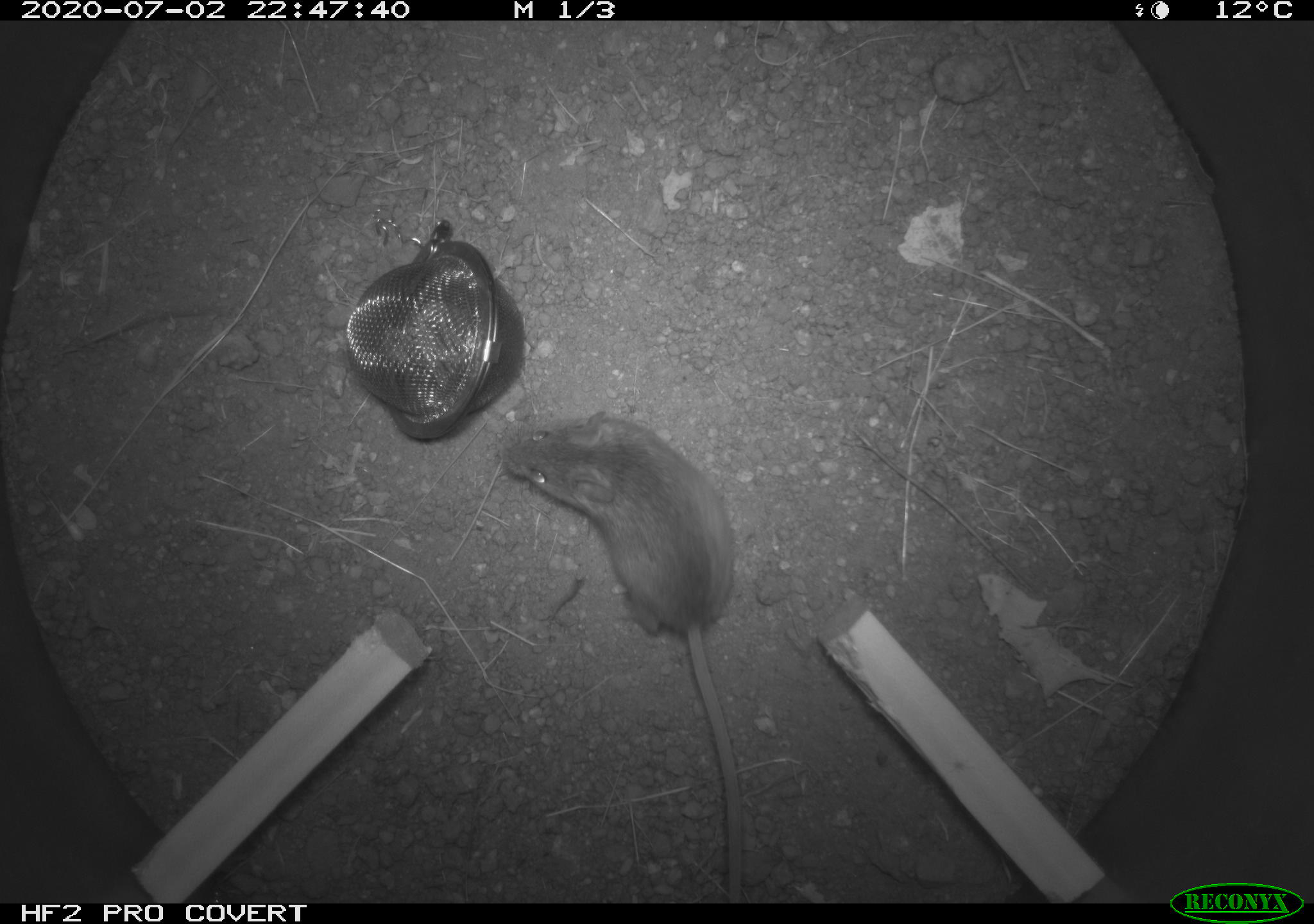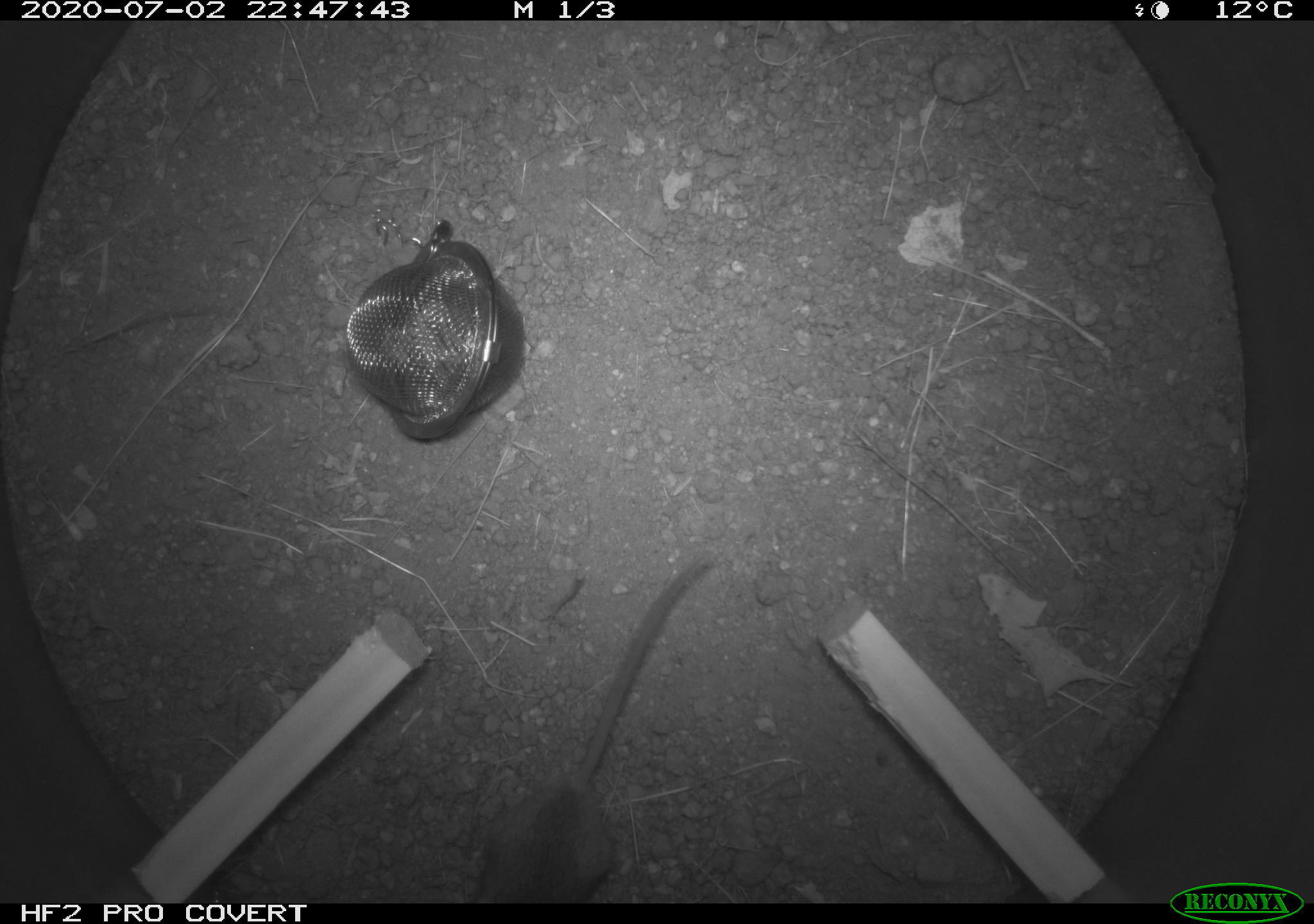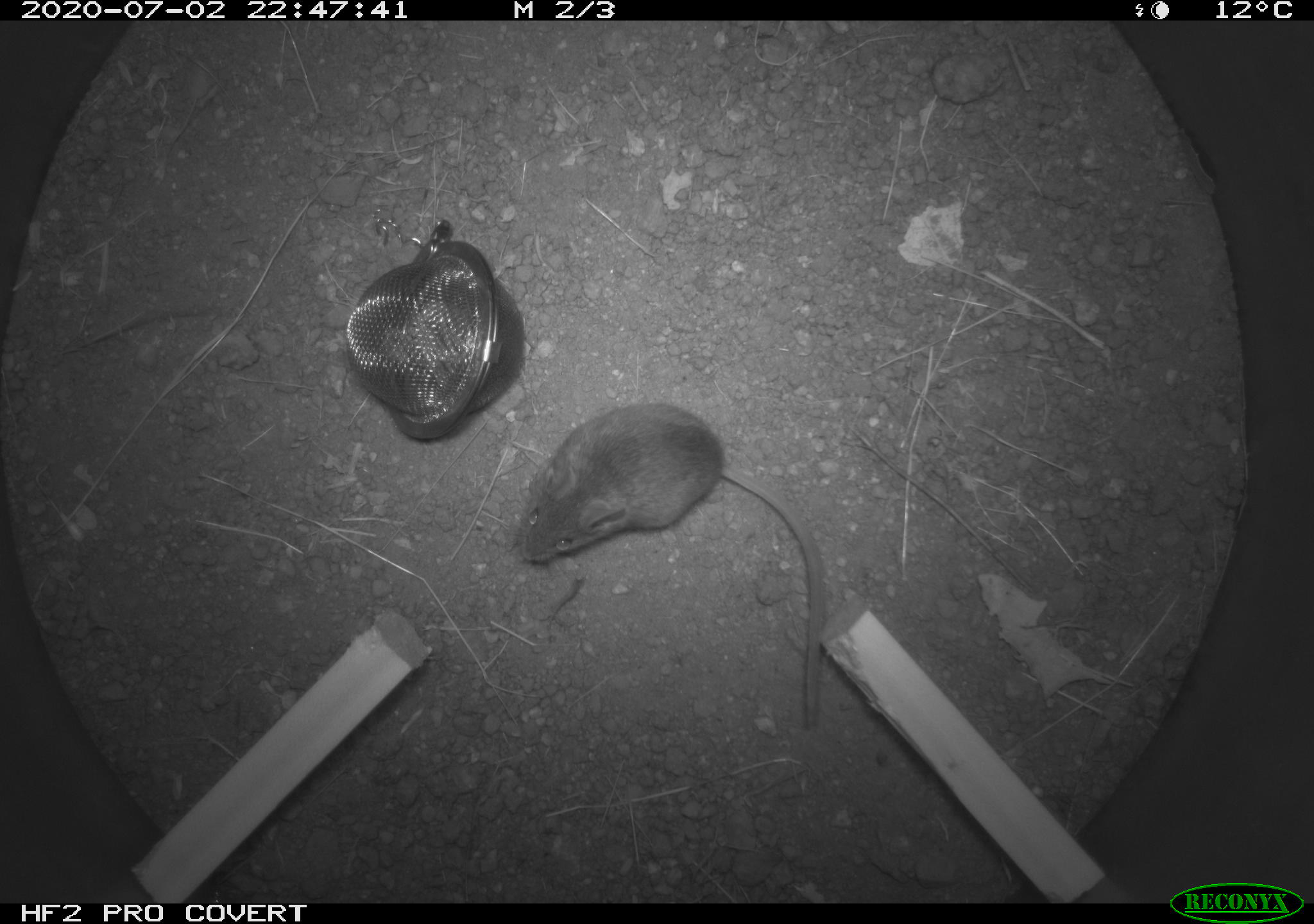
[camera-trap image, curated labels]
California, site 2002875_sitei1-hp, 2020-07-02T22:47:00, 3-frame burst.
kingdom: Animalia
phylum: Chordata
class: Mammalia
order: Rodentia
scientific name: Rodentia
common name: rodent